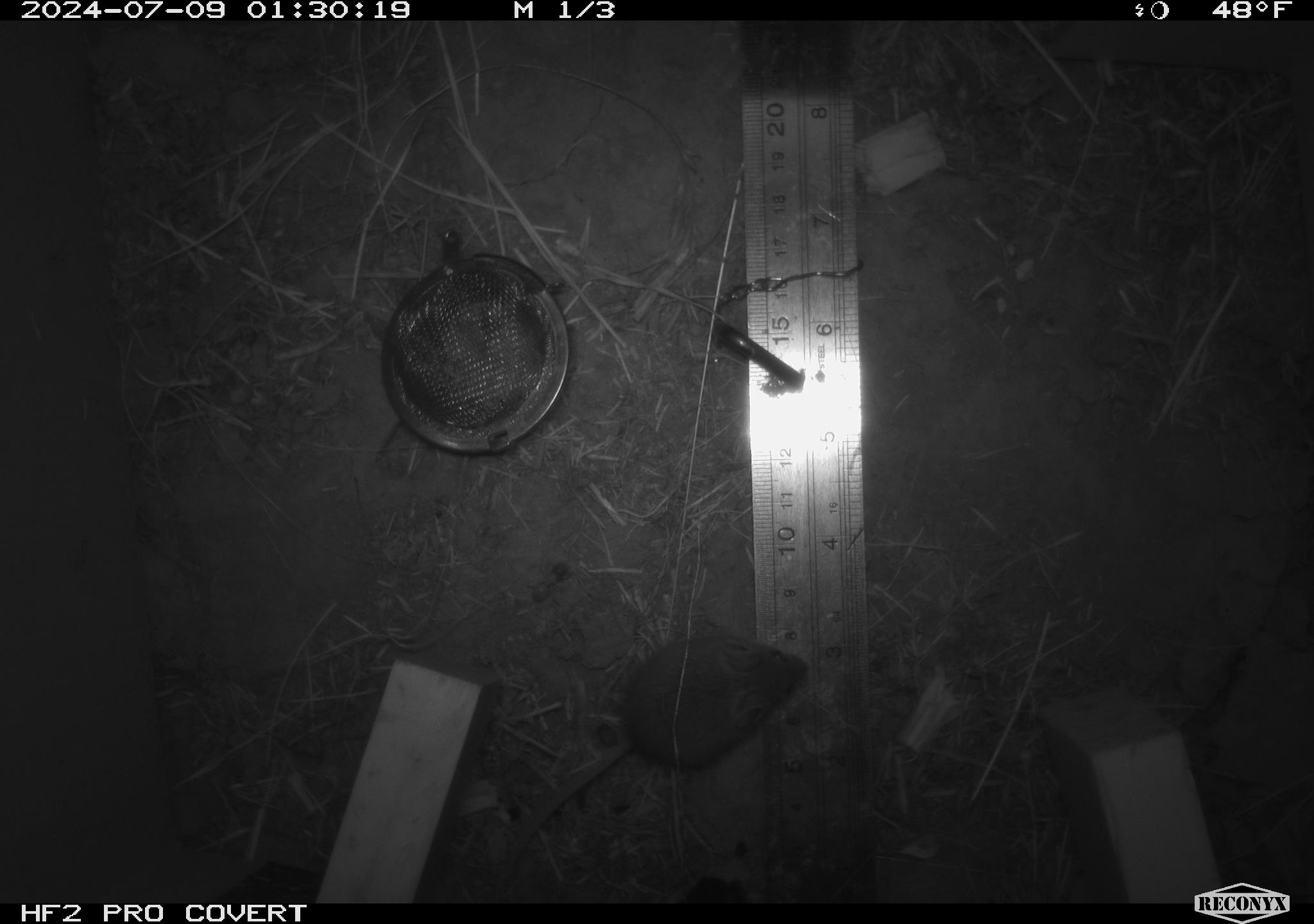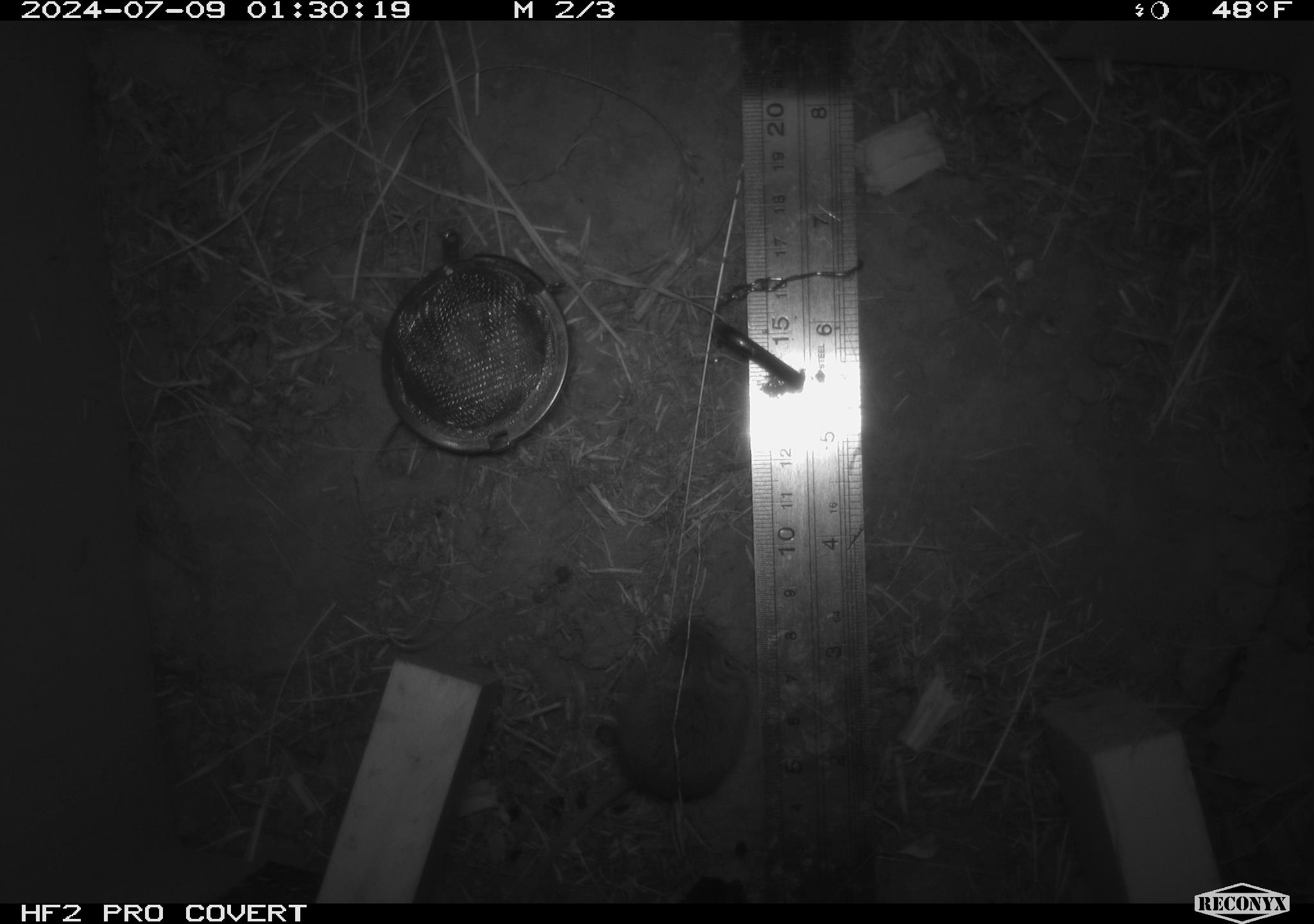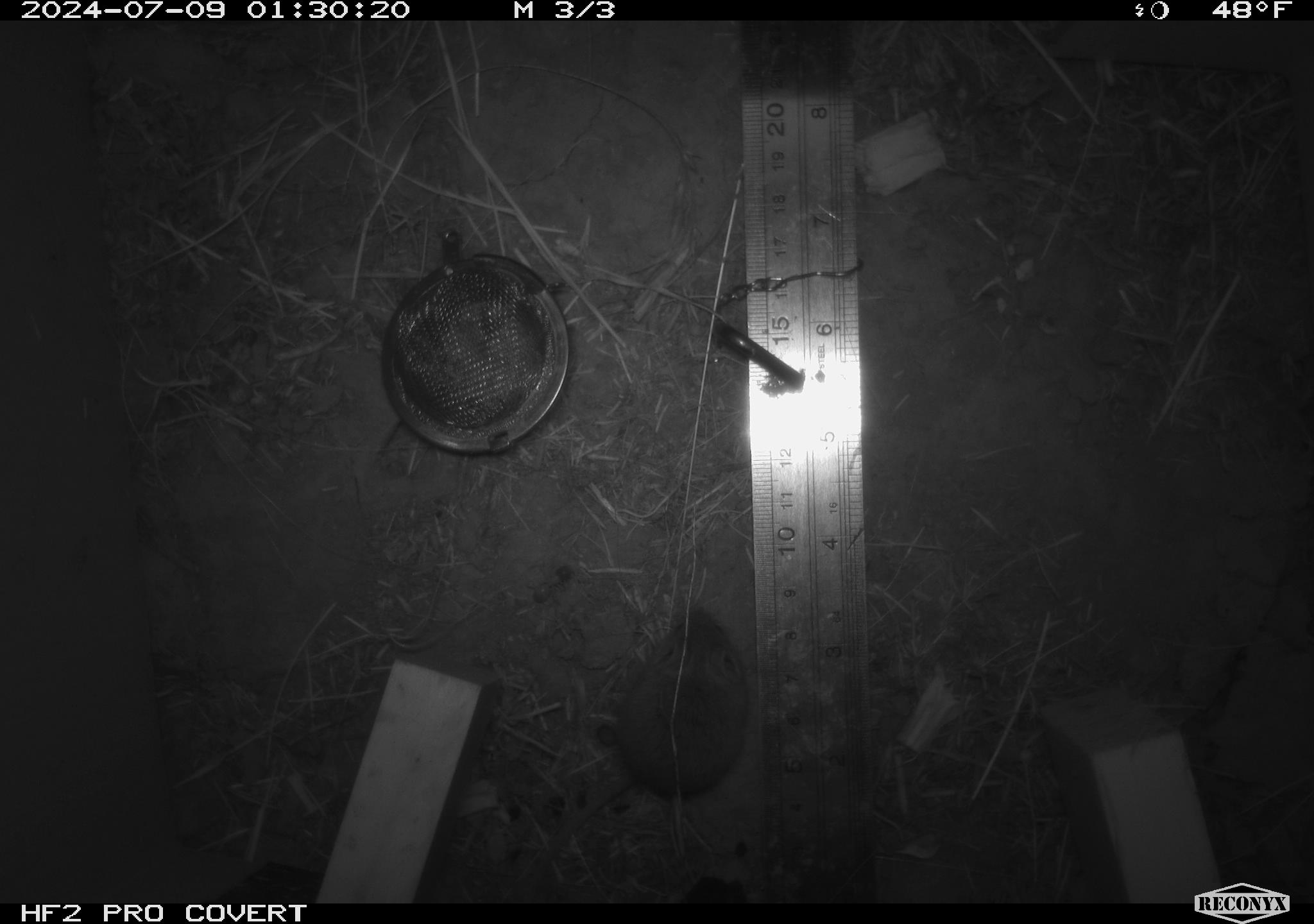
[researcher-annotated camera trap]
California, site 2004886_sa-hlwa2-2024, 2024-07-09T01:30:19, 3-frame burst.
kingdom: Animalia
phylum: Chordata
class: Mammalia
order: Rodentia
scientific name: Rodentia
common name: mouse species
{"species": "mouse species (Rodentia)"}